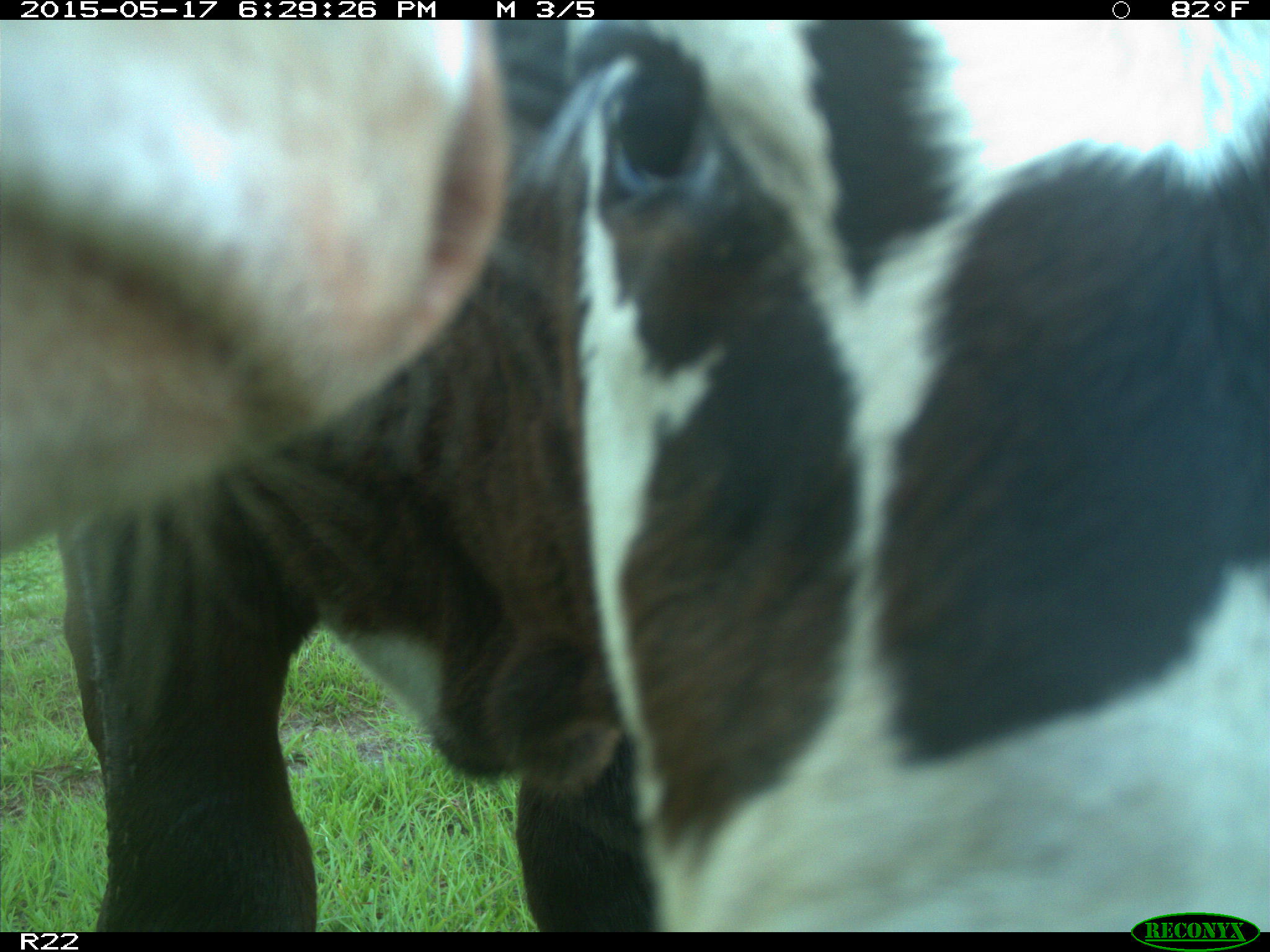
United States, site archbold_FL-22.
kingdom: Animalia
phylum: Chordata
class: Mammalia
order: Artiodactyla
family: Bovidae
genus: Bos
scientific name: Bos taurus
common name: domestic cow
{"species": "Bos taurus (domestic cow)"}